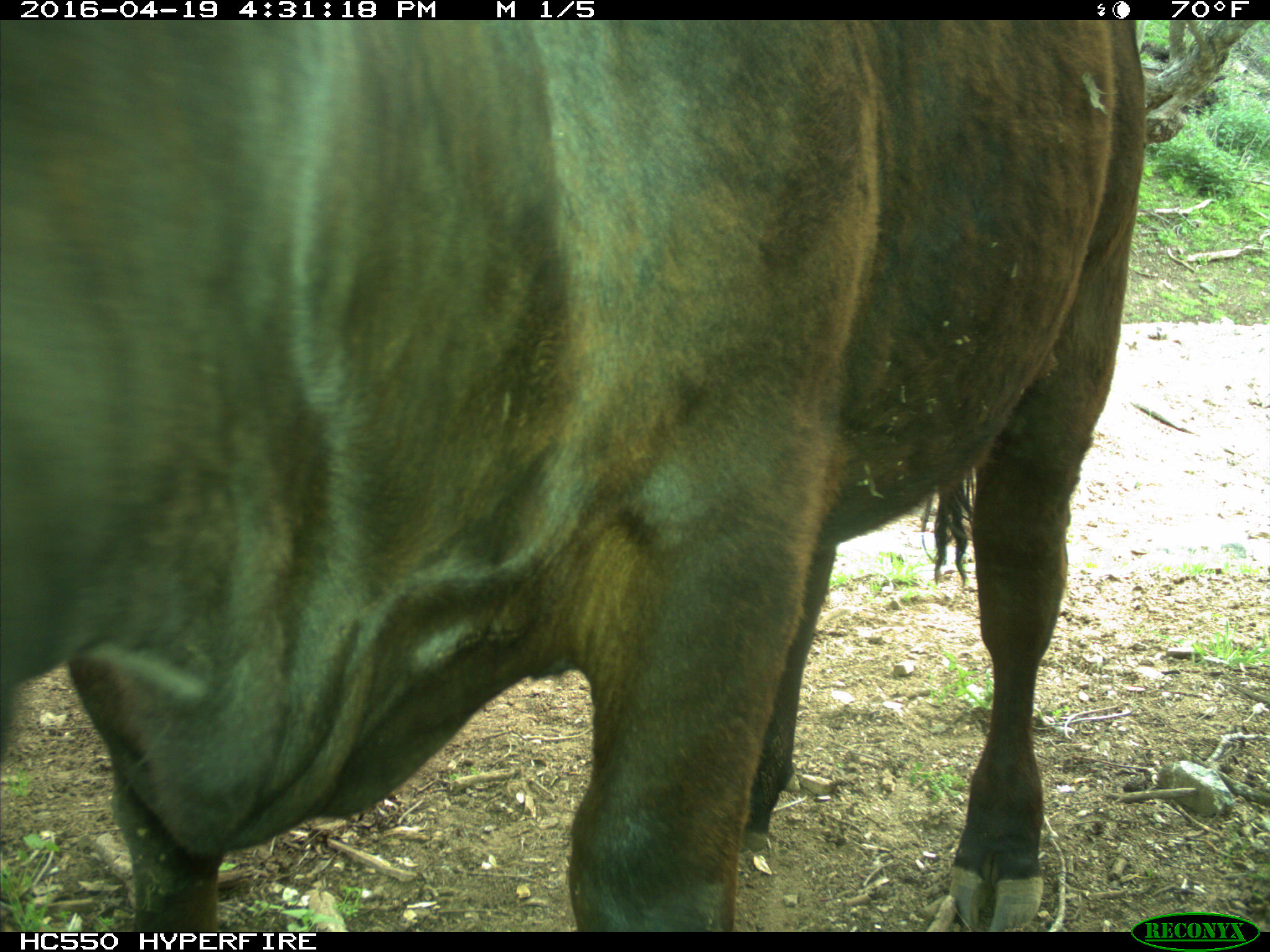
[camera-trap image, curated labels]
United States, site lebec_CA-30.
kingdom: Animalia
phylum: Chordata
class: Mammalia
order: Artiodactyla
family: Bovidae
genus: Bos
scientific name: Bos taurus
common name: domestic cow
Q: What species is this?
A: Bos taurus (domestic cow).